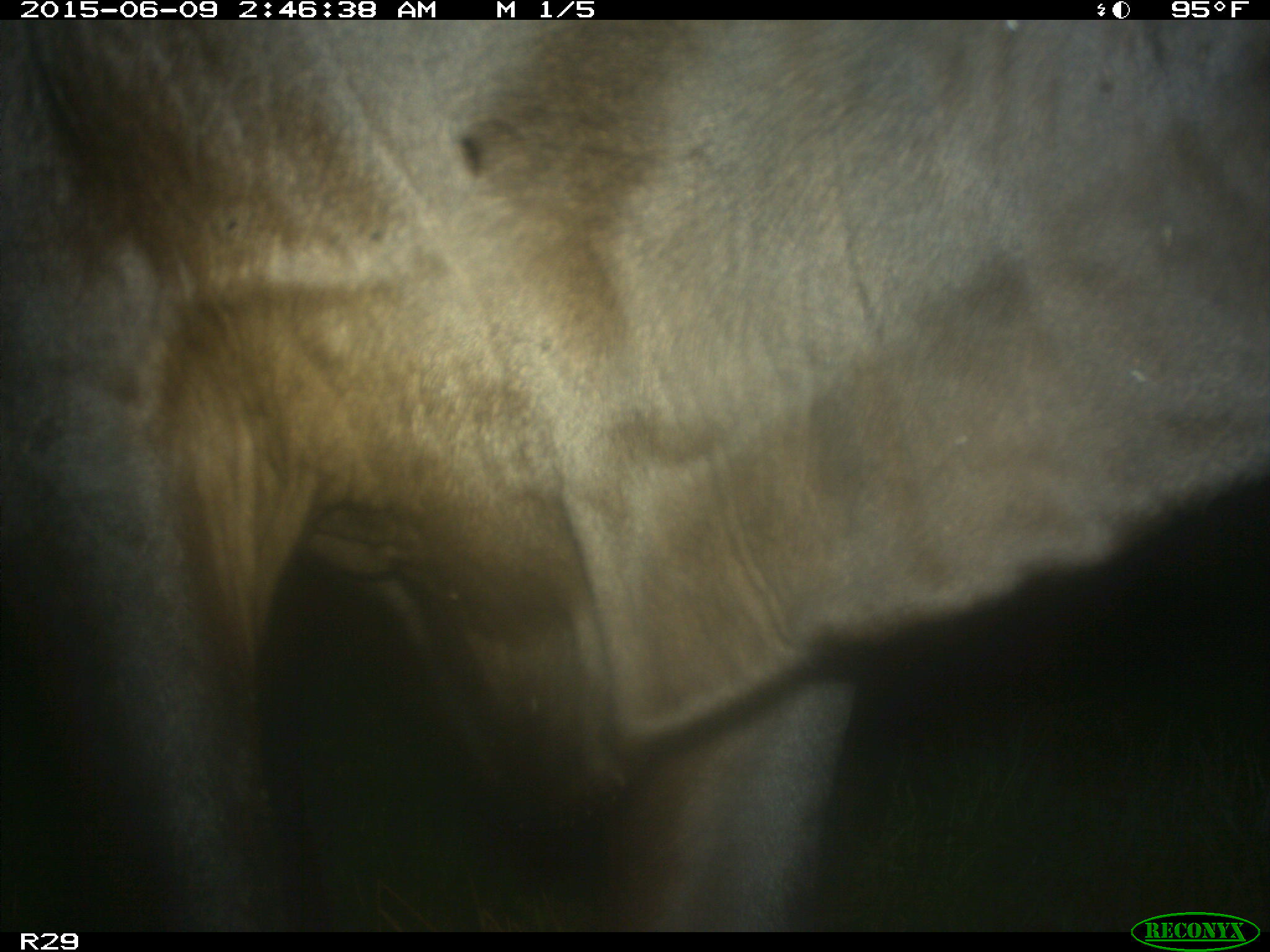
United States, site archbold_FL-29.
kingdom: Animalia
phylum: Chordata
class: Mammalia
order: Artiodactyla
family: Bovidae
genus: Bos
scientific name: Bos taurus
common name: domestic cow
Bos taurus (domestic cow).